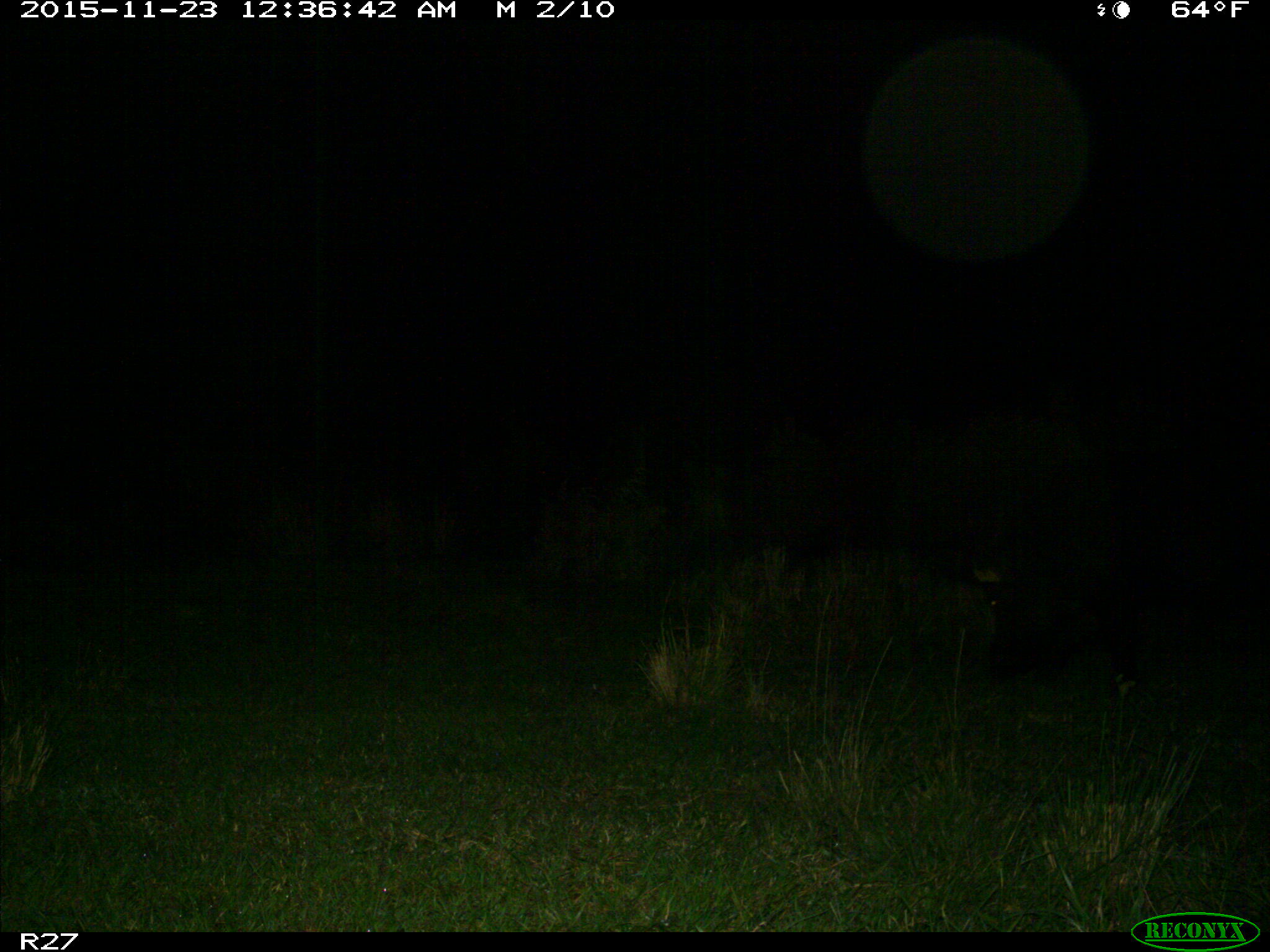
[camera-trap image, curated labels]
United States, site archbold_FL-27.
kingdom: Animalia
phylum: Chordata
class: Mammalia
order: Artiodactyla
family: Suidae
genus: Sus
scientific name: Sus scrofa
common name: wild boar